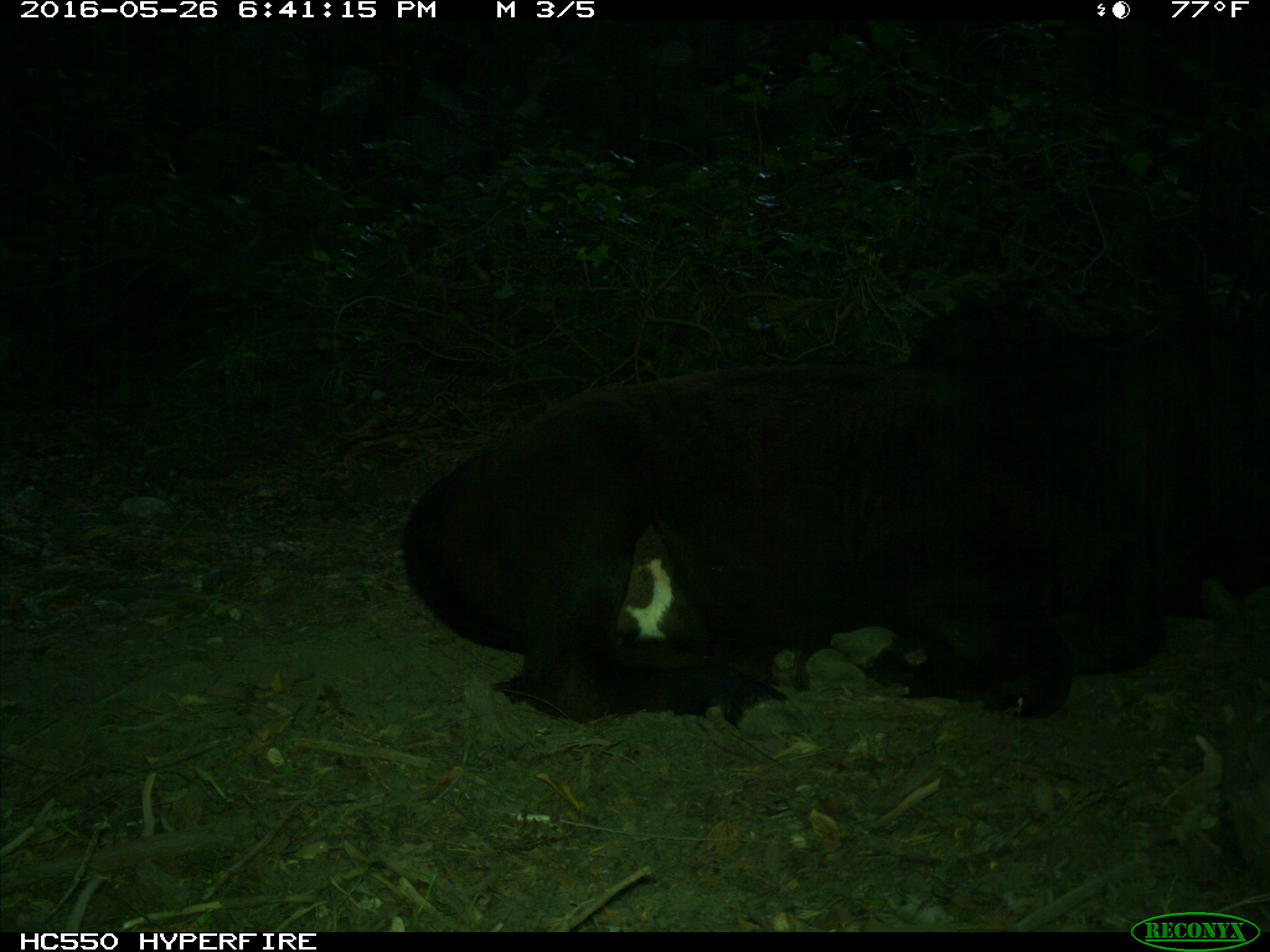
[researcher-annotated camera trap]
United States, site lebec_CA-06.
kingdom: Animalia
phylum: Chordata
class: Mammalia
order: Artiodactyla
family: Bovidae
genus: Bos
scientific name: Bos taurus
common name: domestic cow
Bos taurus (domestic cow).